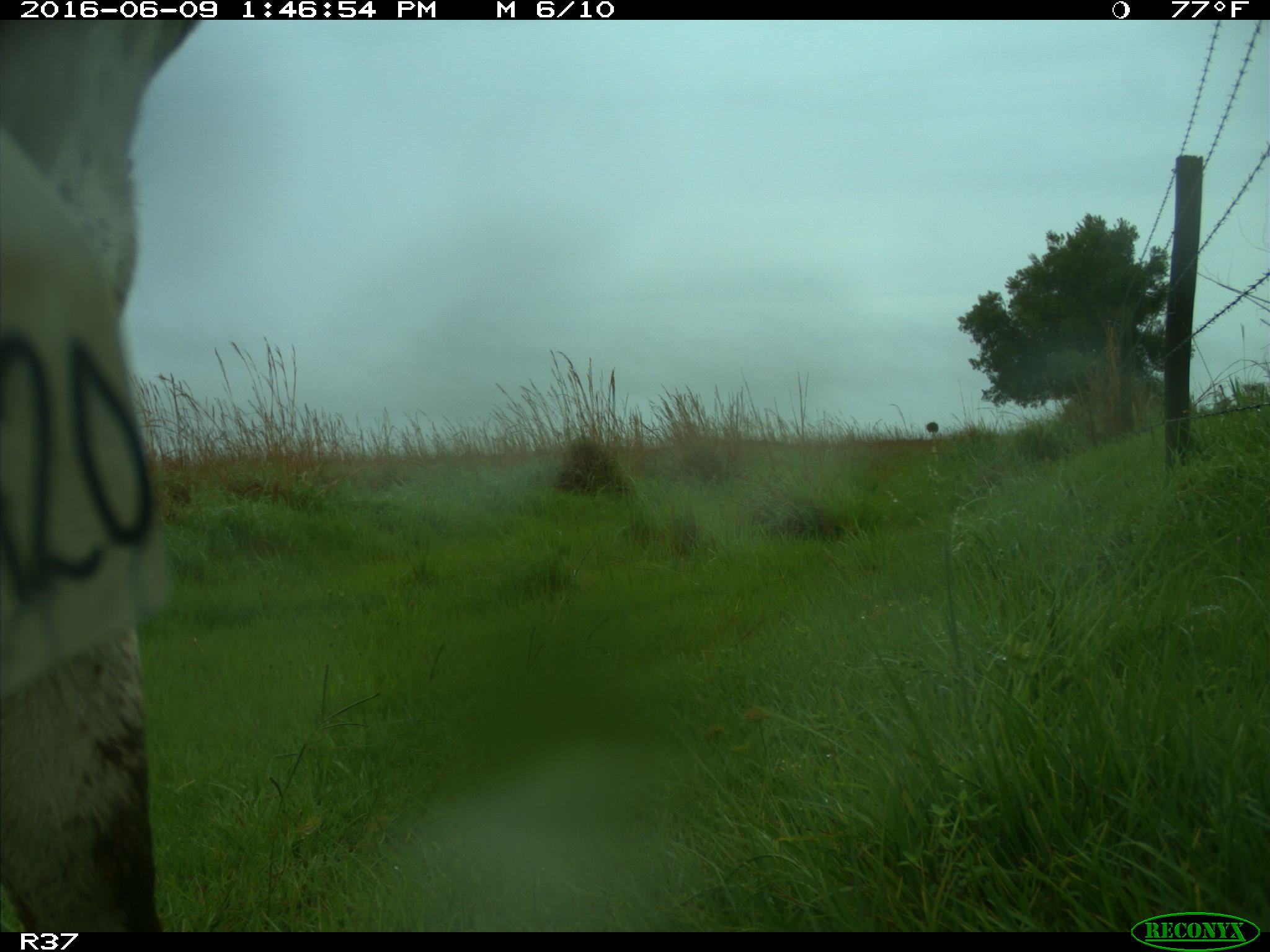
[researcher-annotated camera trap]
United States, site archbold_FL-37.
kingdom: Animalia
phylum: Chordata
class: Mammalia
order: Artiodactyla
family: Bovidae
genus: Bos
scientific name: Bos taurus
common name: domestic cow